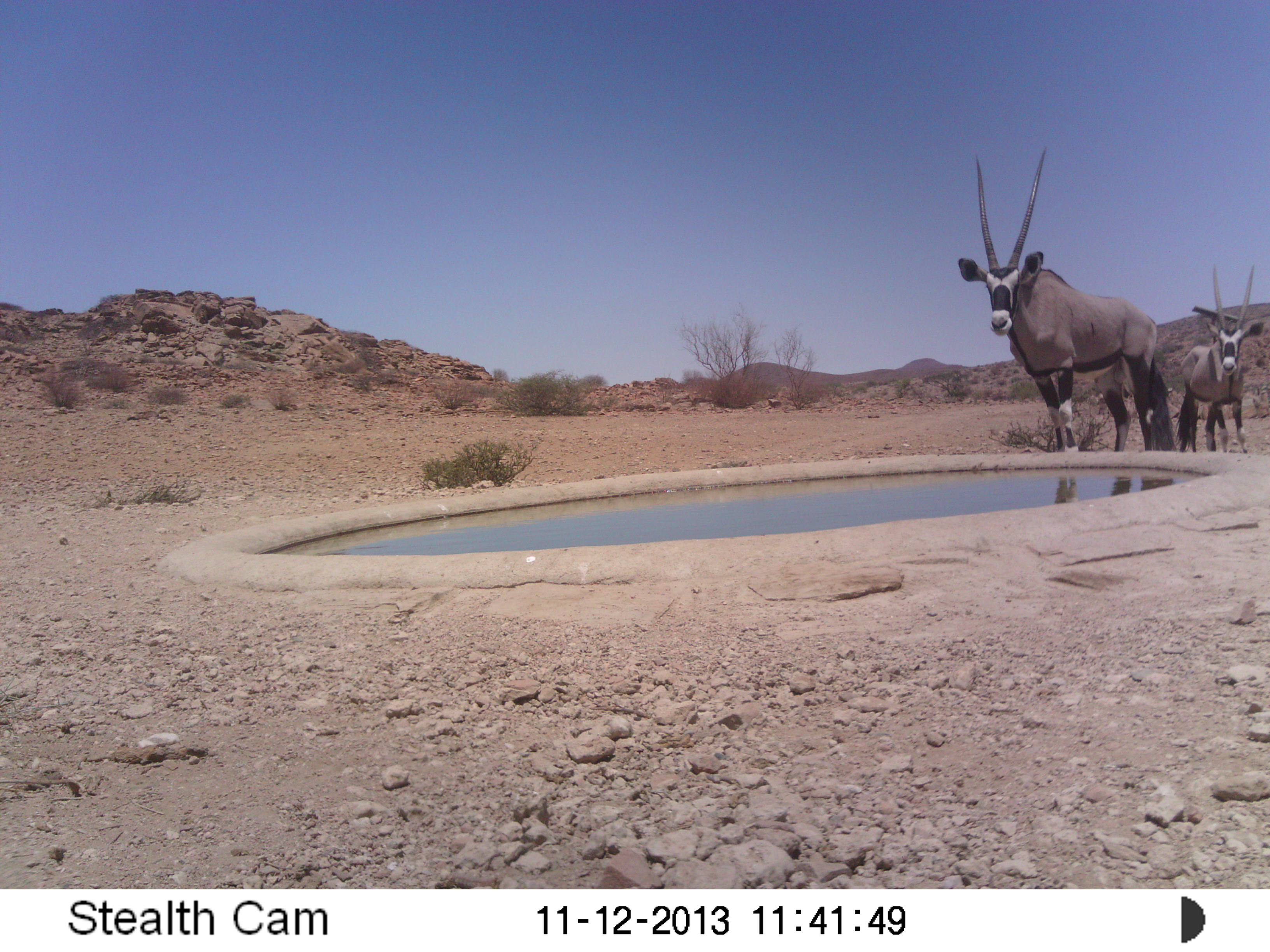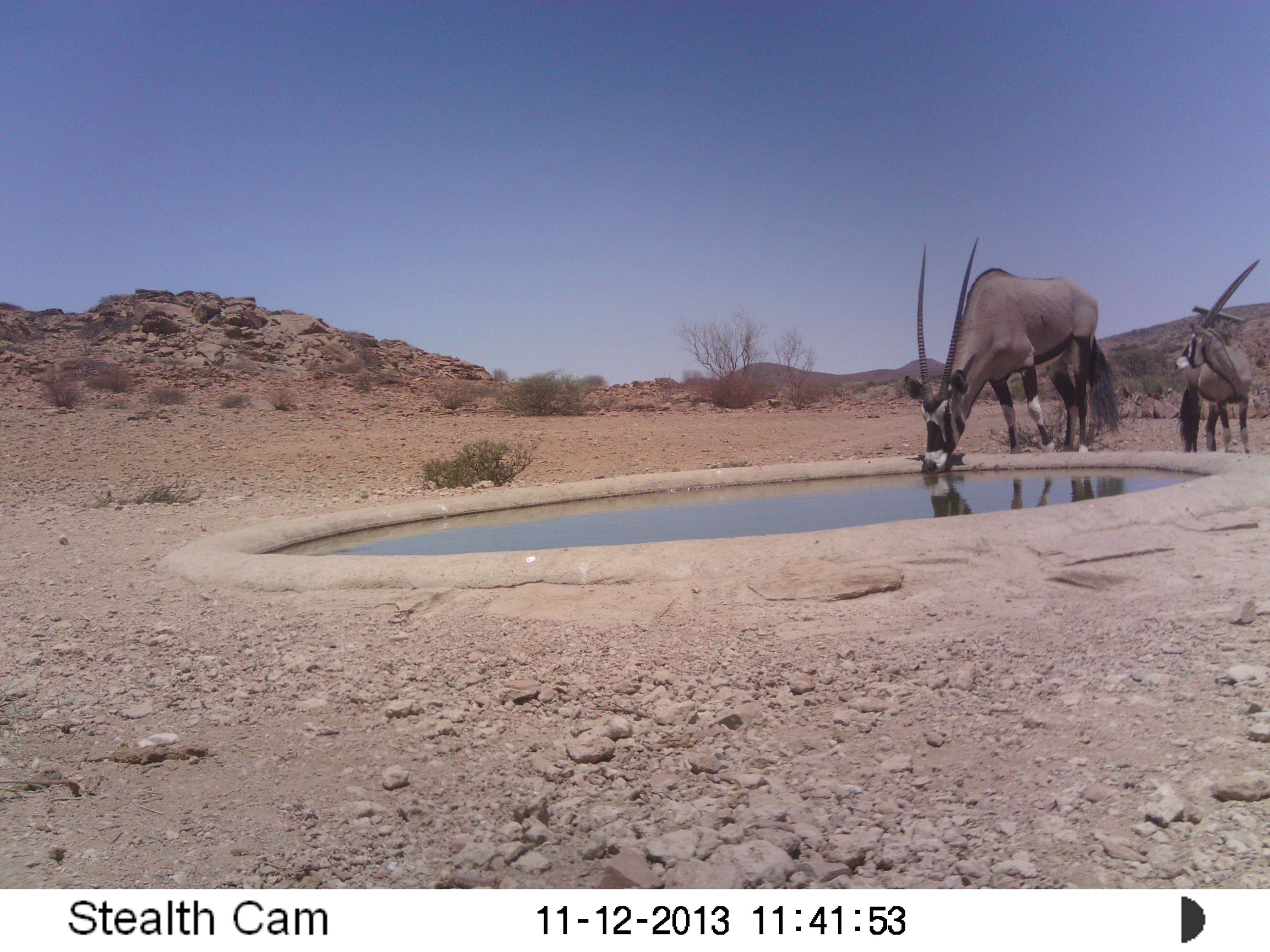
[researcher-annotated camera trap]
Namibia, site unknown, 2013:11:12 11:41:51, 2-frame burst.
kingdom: Animalia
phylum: Chordata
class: Mammalia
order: Artiodactyla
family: Bovidae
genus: Oryx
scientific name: Oryx gazella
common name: gemsbok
Oryx gazella (gemsbok).